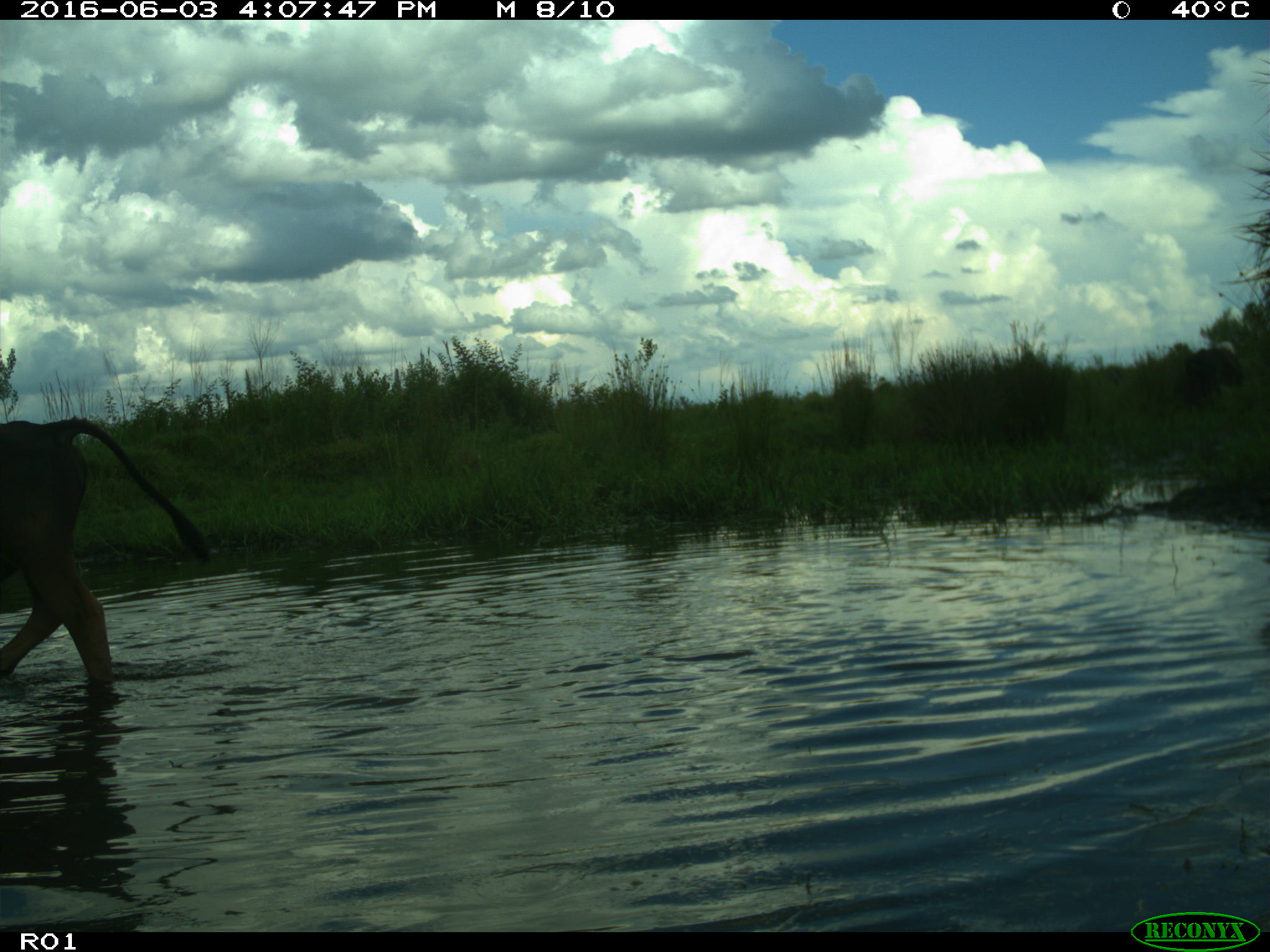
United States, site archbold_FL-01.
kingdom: Animalia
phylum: Chordata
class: Mammalia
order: Artiodactyla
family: Bovidae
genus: Bos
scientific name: Bos taurus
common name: domestic cow